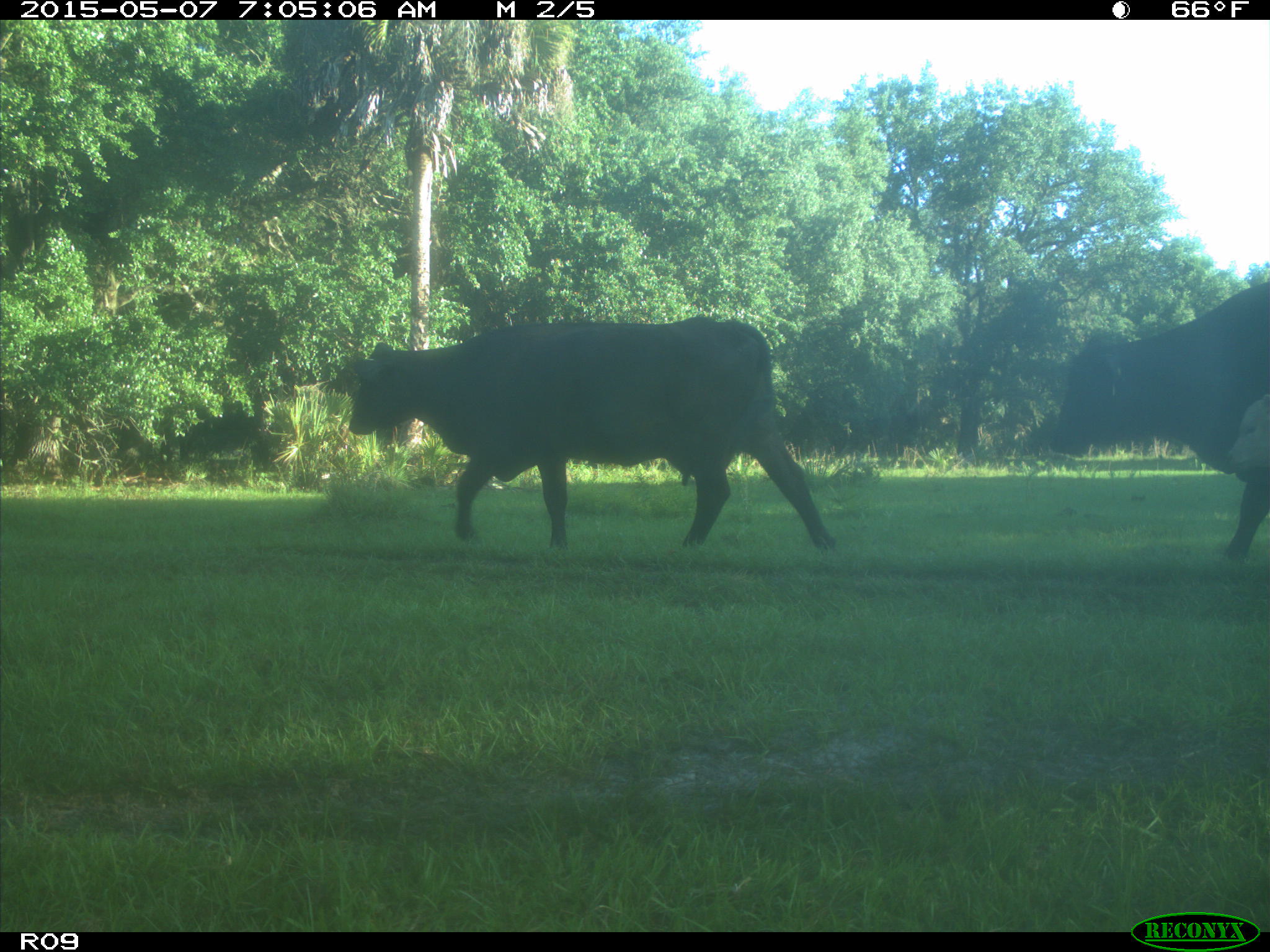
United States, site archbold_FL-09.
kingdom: Animalia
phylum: Chordata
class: Mammalia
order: Artiodactyla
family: Bovidae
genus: Bos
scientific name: Bos taurus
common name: domestic cow